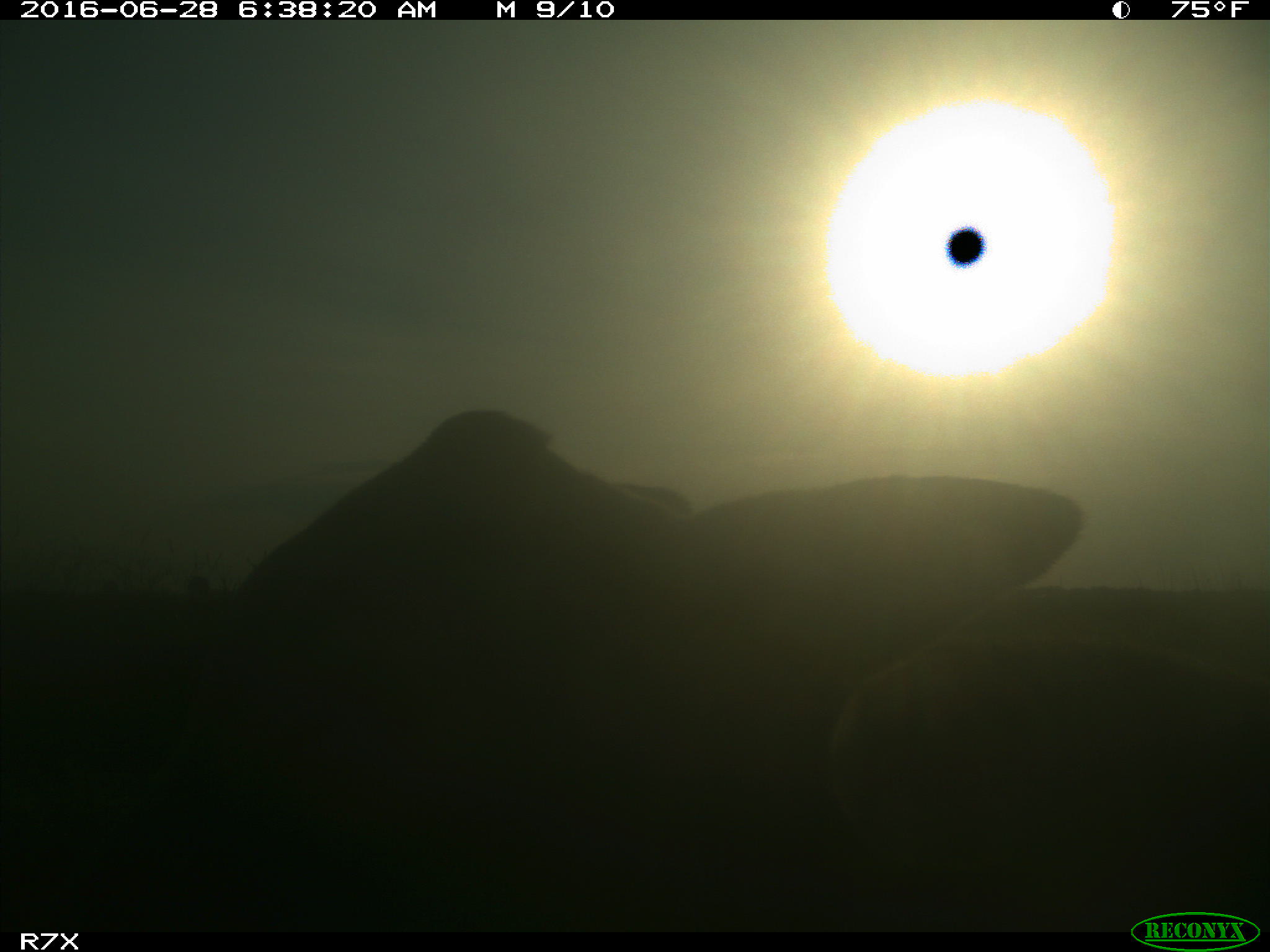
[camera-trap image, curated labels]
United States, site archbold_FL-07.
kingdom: Animalia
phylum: Chordata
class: Mammalia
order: Artiodactyla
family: Bovidae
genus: Bos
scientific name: Bos taurus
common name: domestic cow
Bos taurus (domestic cow).